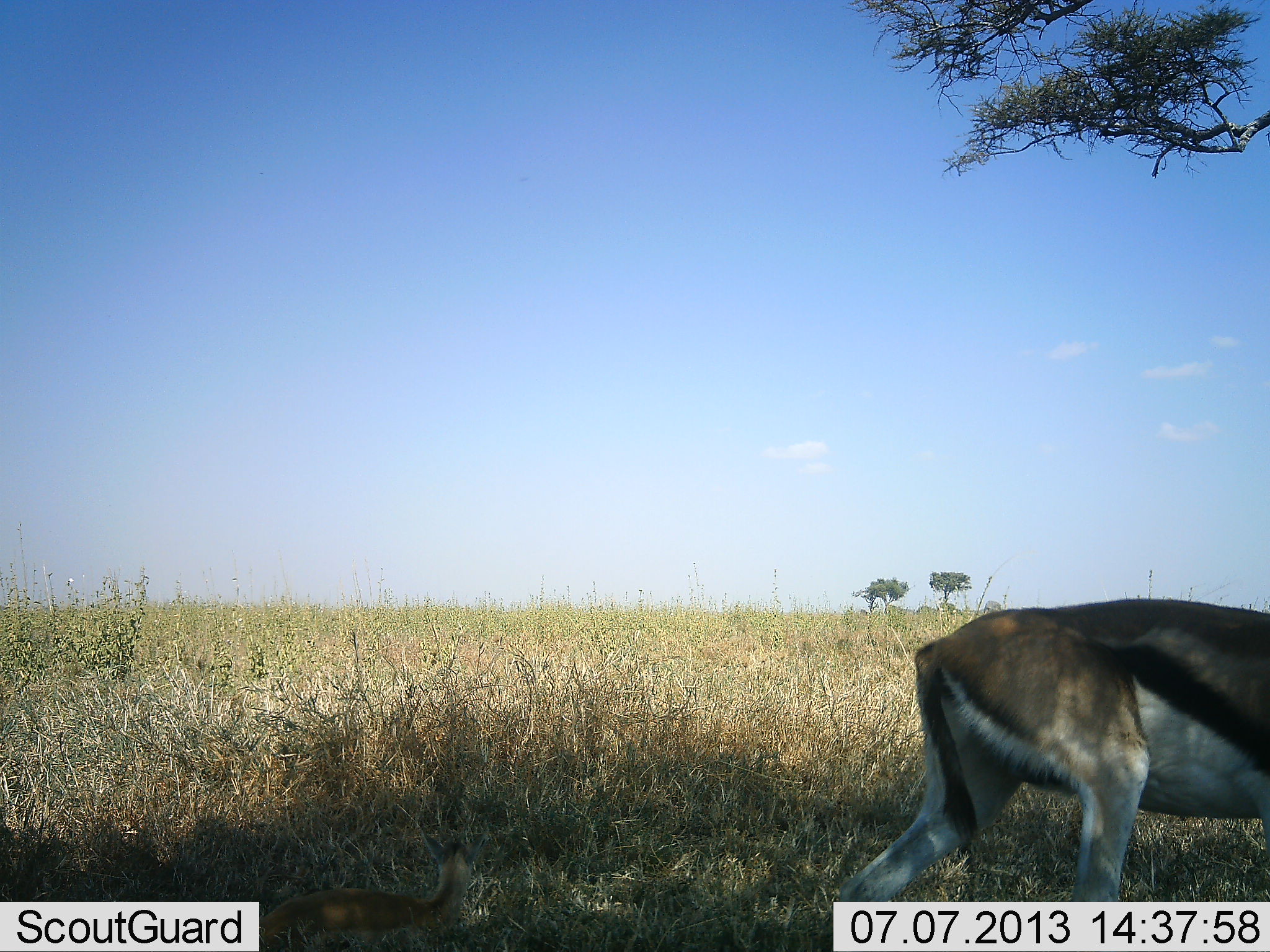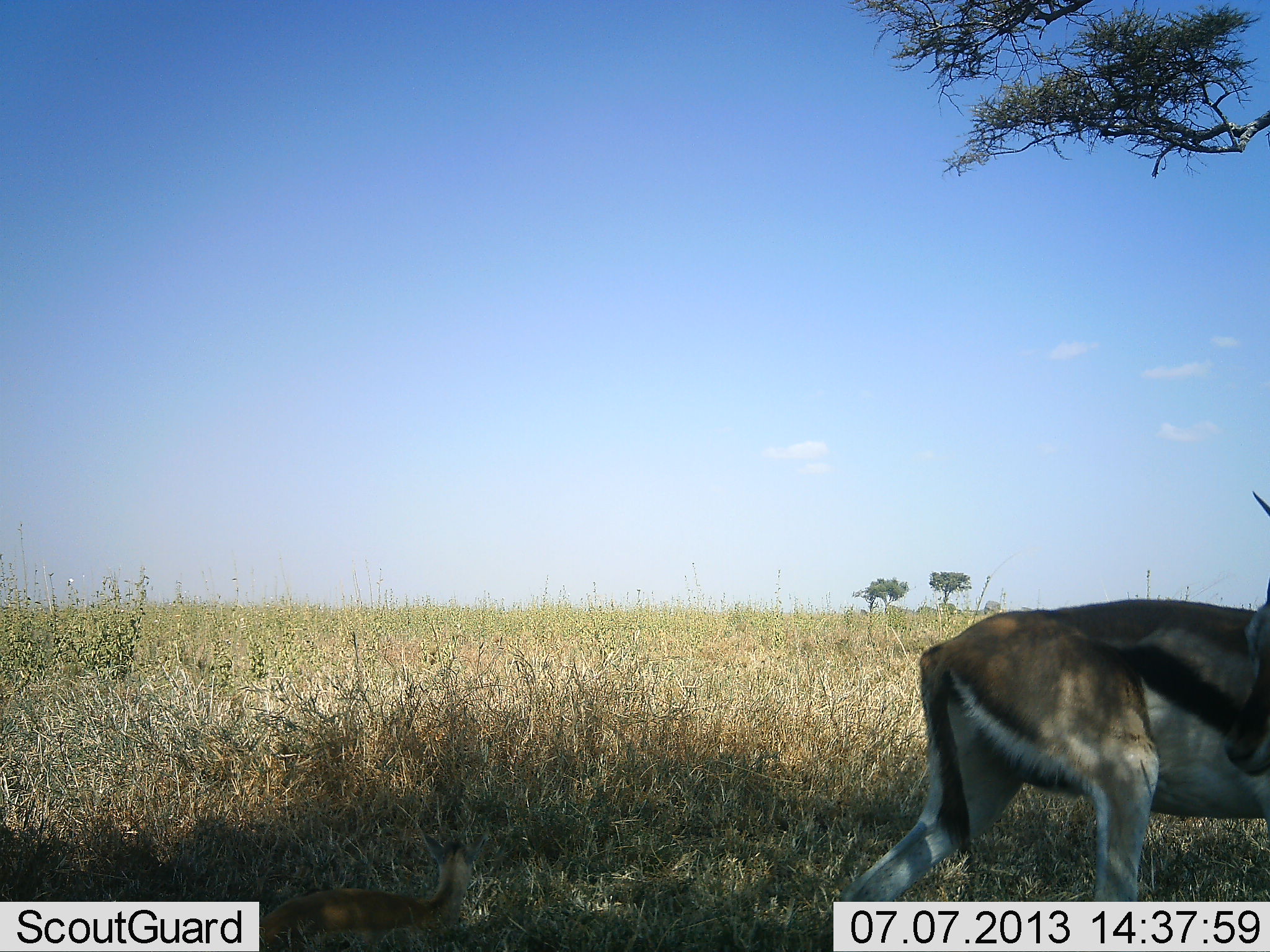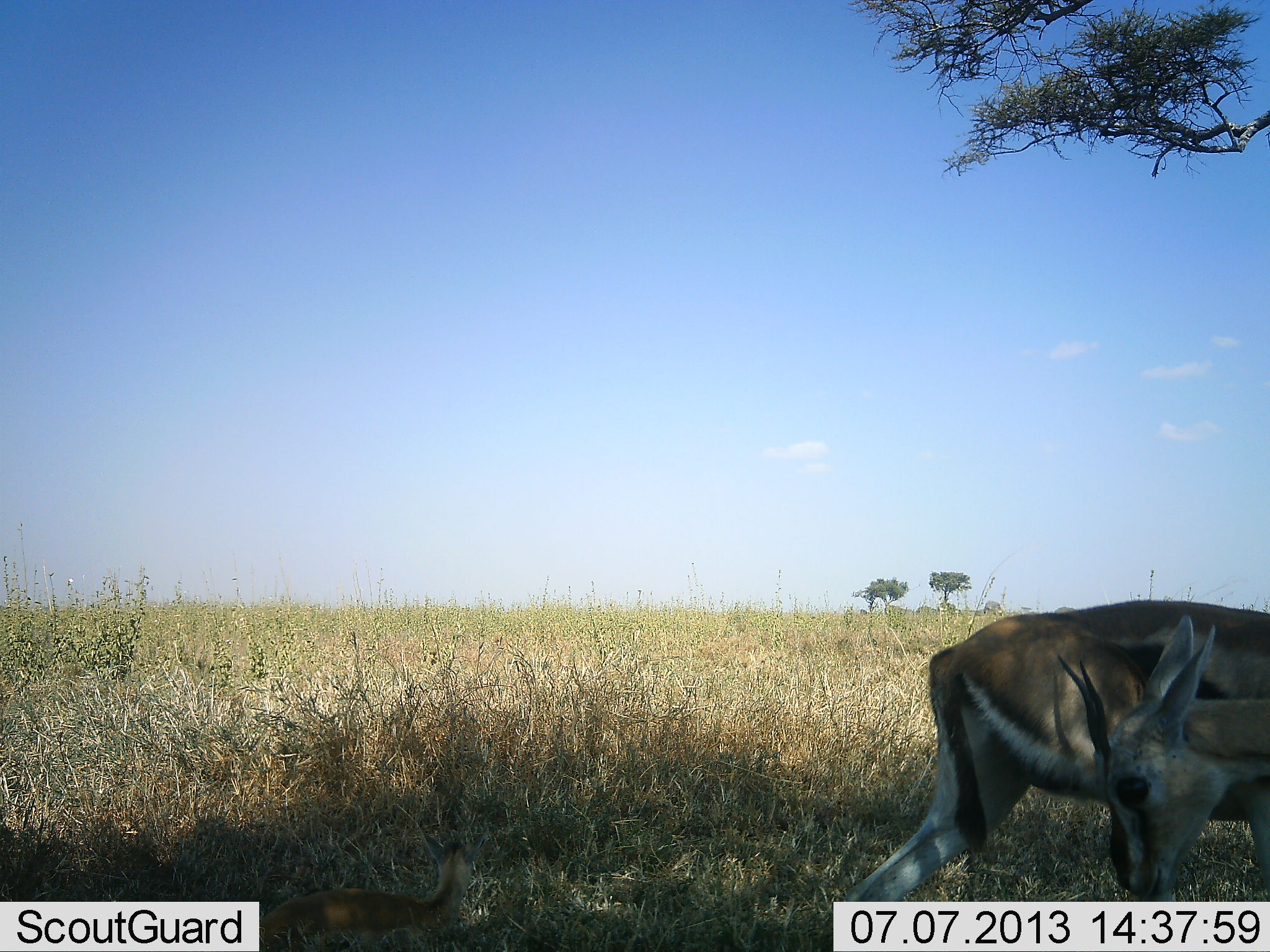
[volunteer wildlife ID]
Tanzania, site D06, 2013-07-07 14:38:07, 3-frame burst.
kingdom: Animalia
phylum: Chordata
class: Mammalia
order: Artiodactyla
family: Bovidae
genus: Eudorcas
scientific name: Eudorcas thomsonii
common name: thomson's gazelle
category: gazellethomsons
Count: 1.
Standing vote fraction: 50%.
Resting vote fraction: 0%.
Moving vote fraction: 50%.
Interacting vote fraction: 0%.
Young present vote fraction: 0%.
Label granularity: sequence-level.